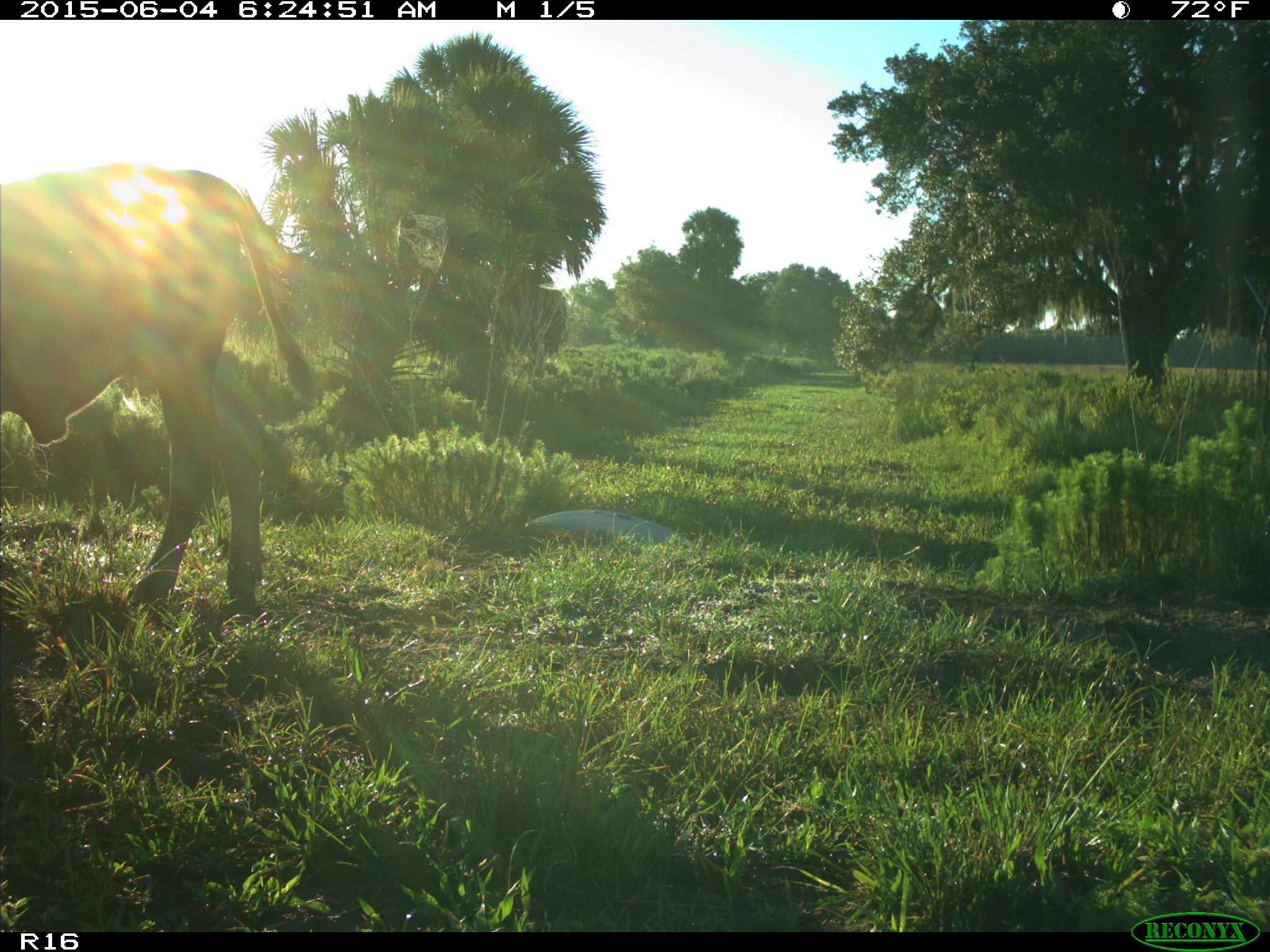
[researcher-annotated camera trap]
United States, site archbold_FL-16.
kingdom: Animalia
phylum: Chordata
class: Mammalia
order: Artiodactyla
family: Bovidae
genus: Bos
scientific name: Bos taurus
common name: domestic cow